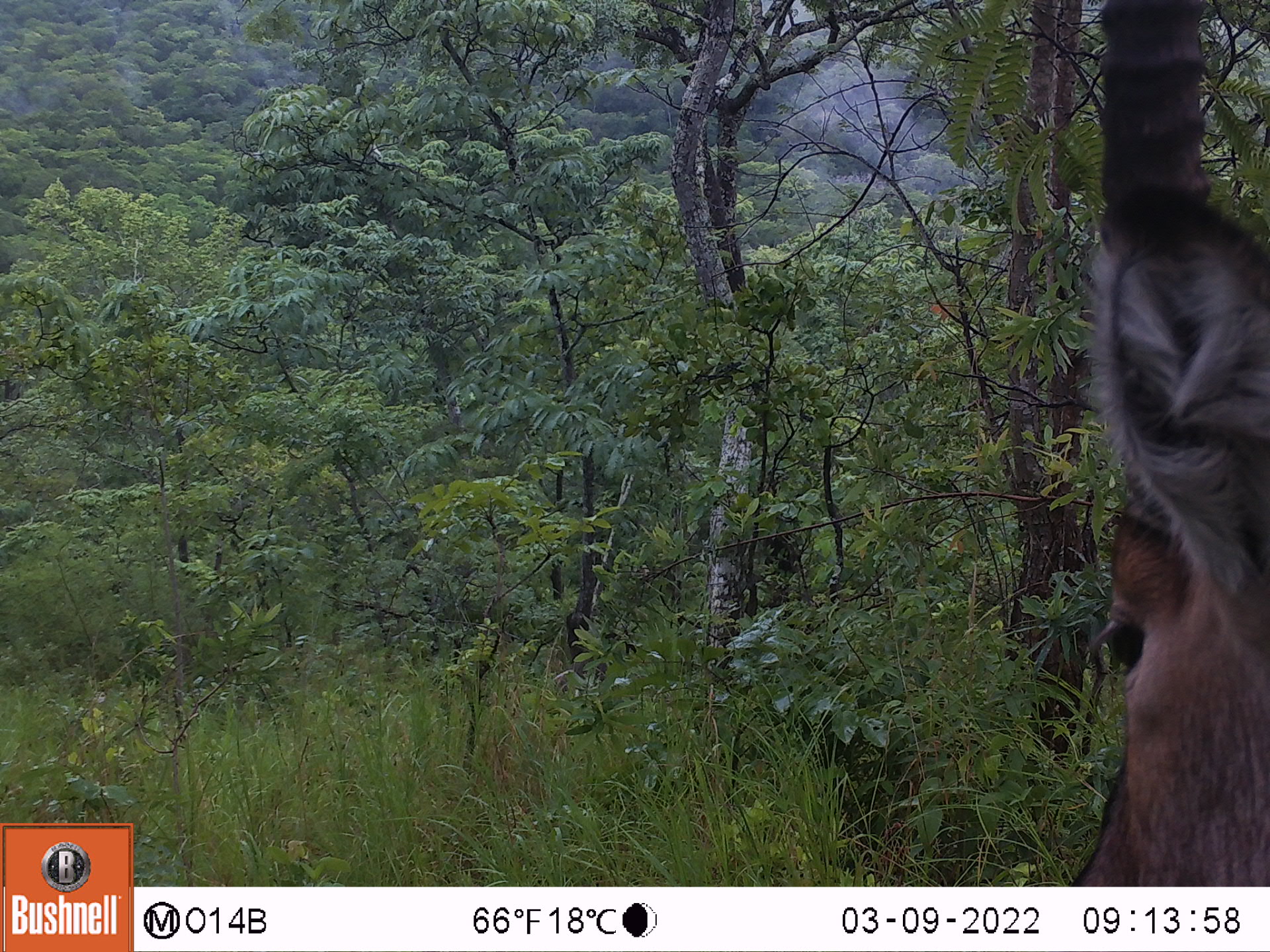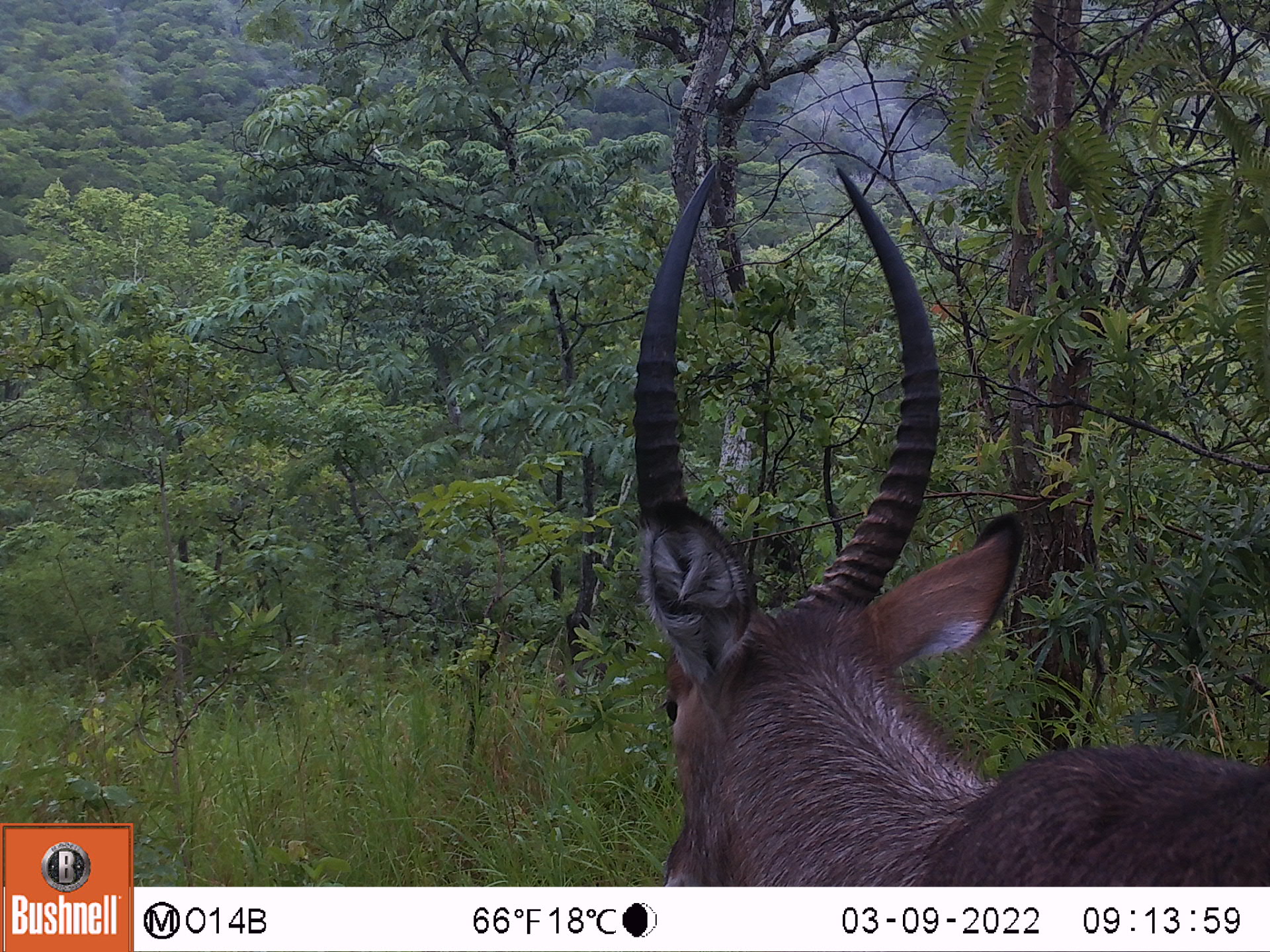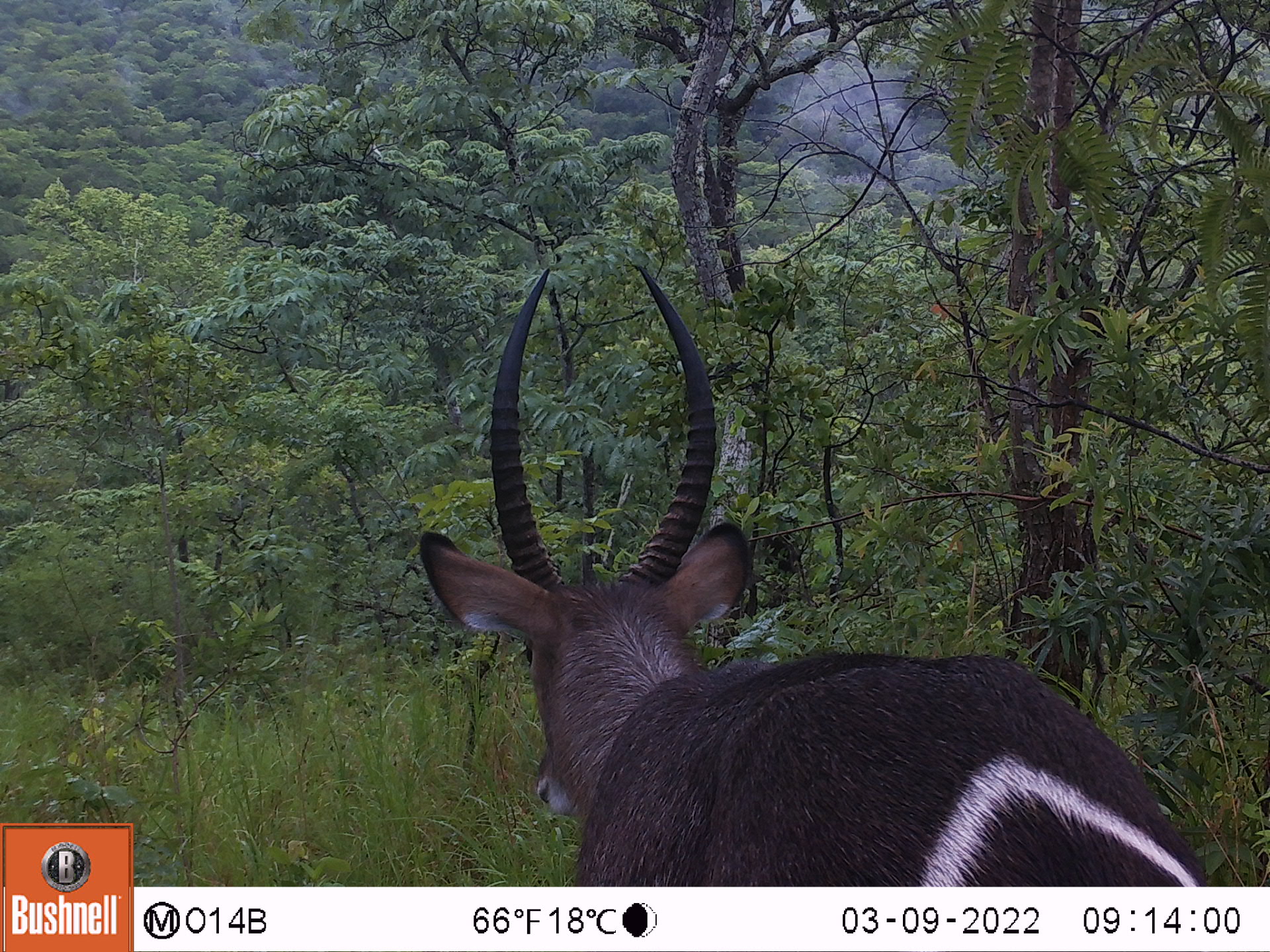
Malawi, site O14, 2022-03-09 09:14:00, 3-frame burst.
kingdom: Animalia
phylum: Chordata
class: Mammalia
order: Artiodactyla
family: Bovidae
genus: Kobus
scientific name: Kobus ellipsiprymnus ellipsiprymnus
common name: common waterbuck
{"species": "common waterbuck (Kobus ellipsiprymnus ellipsiprymnus)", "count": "1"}